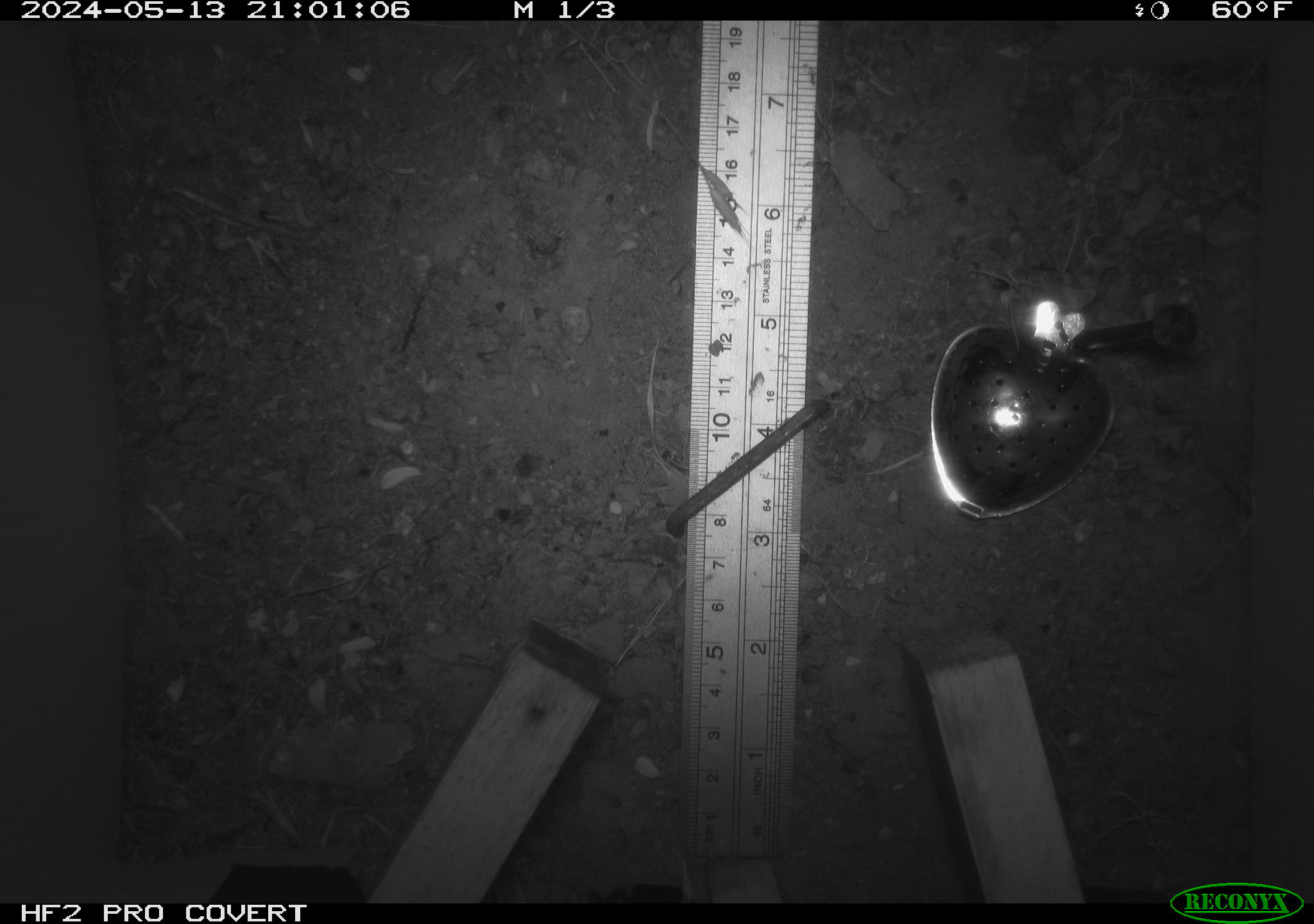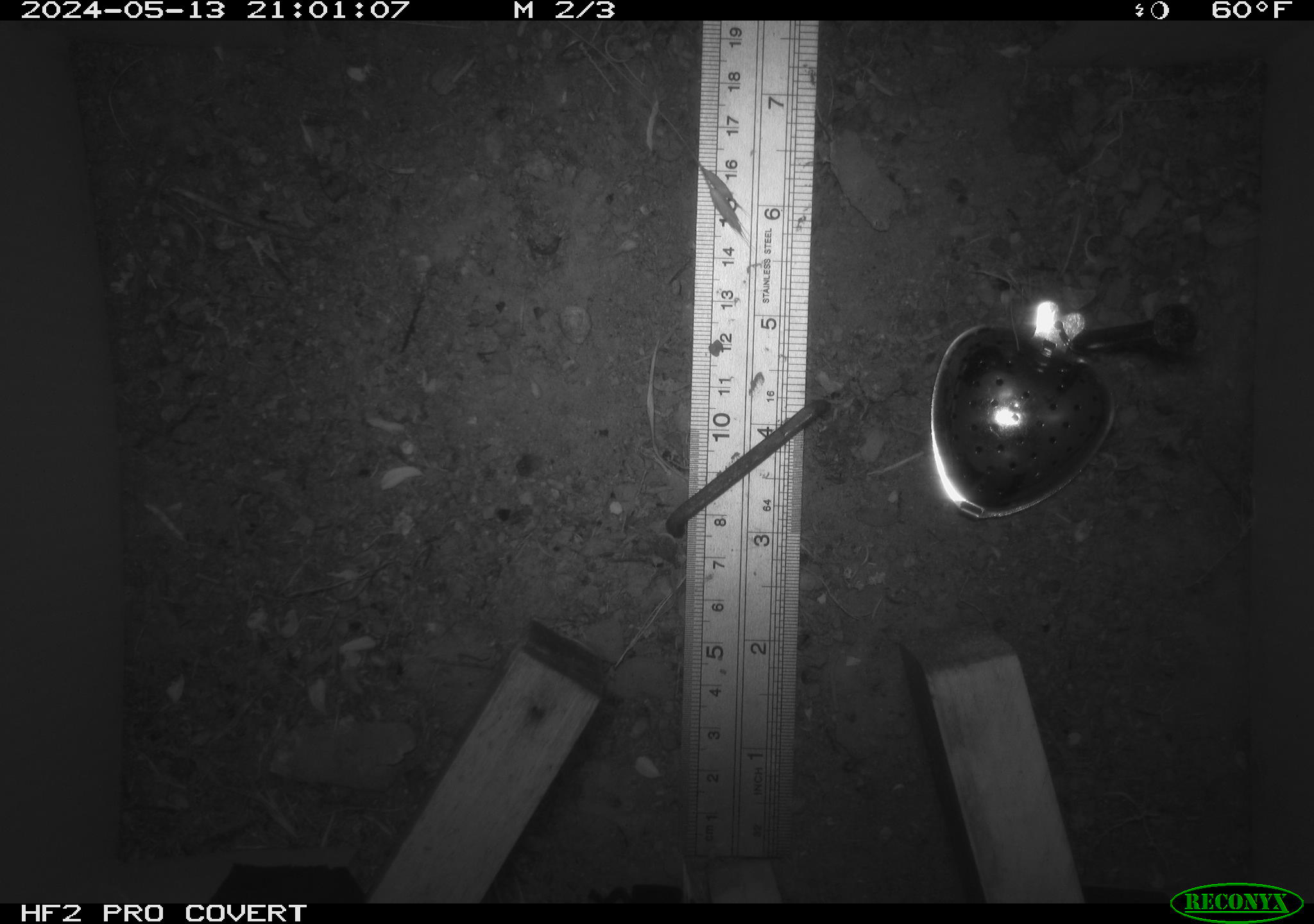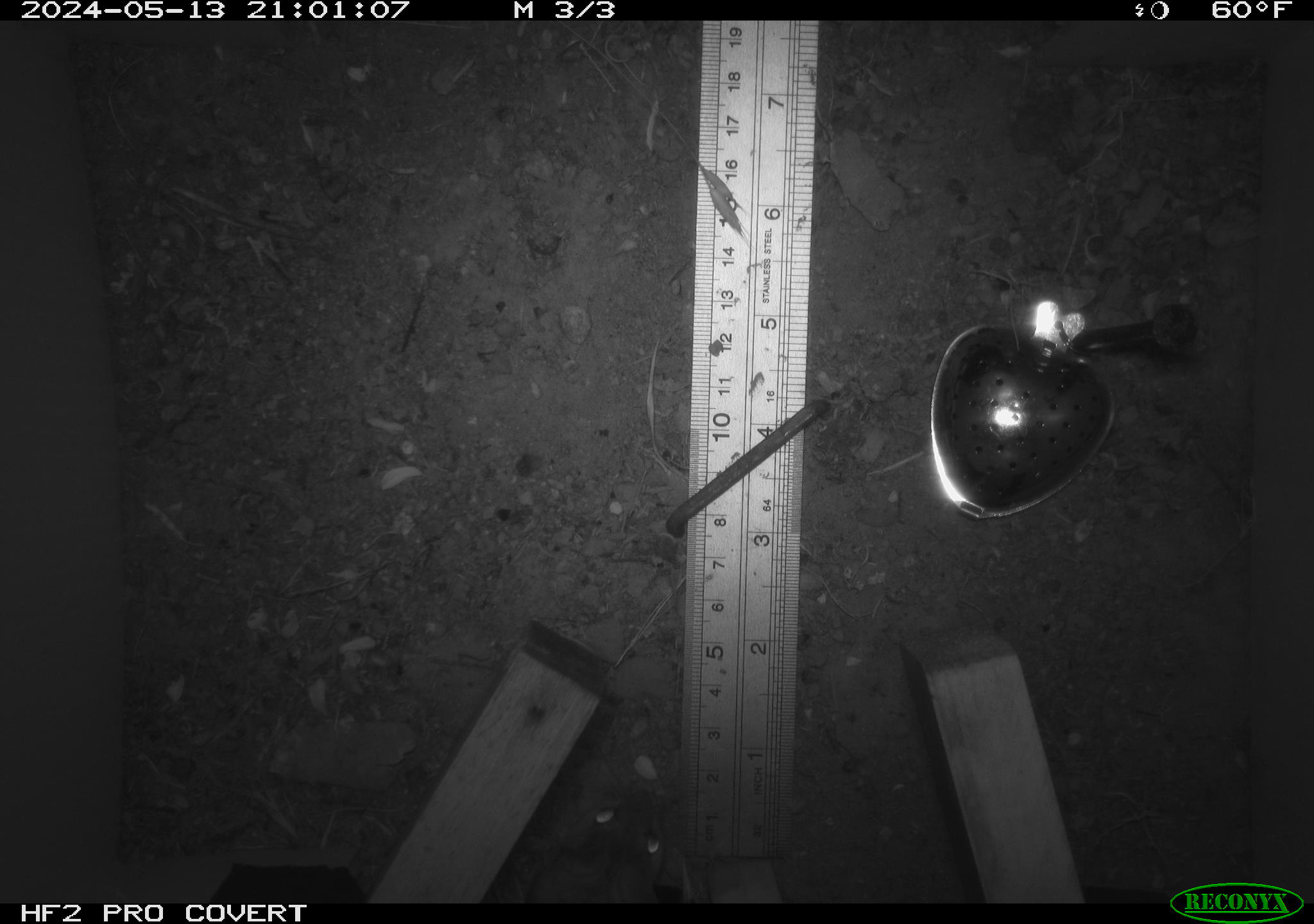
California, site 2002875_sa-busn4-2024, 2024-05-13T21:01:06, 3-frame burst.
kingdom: Animalia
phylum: Chordata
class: Mammalia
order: Rodentia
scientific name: Rodentia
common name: rodent